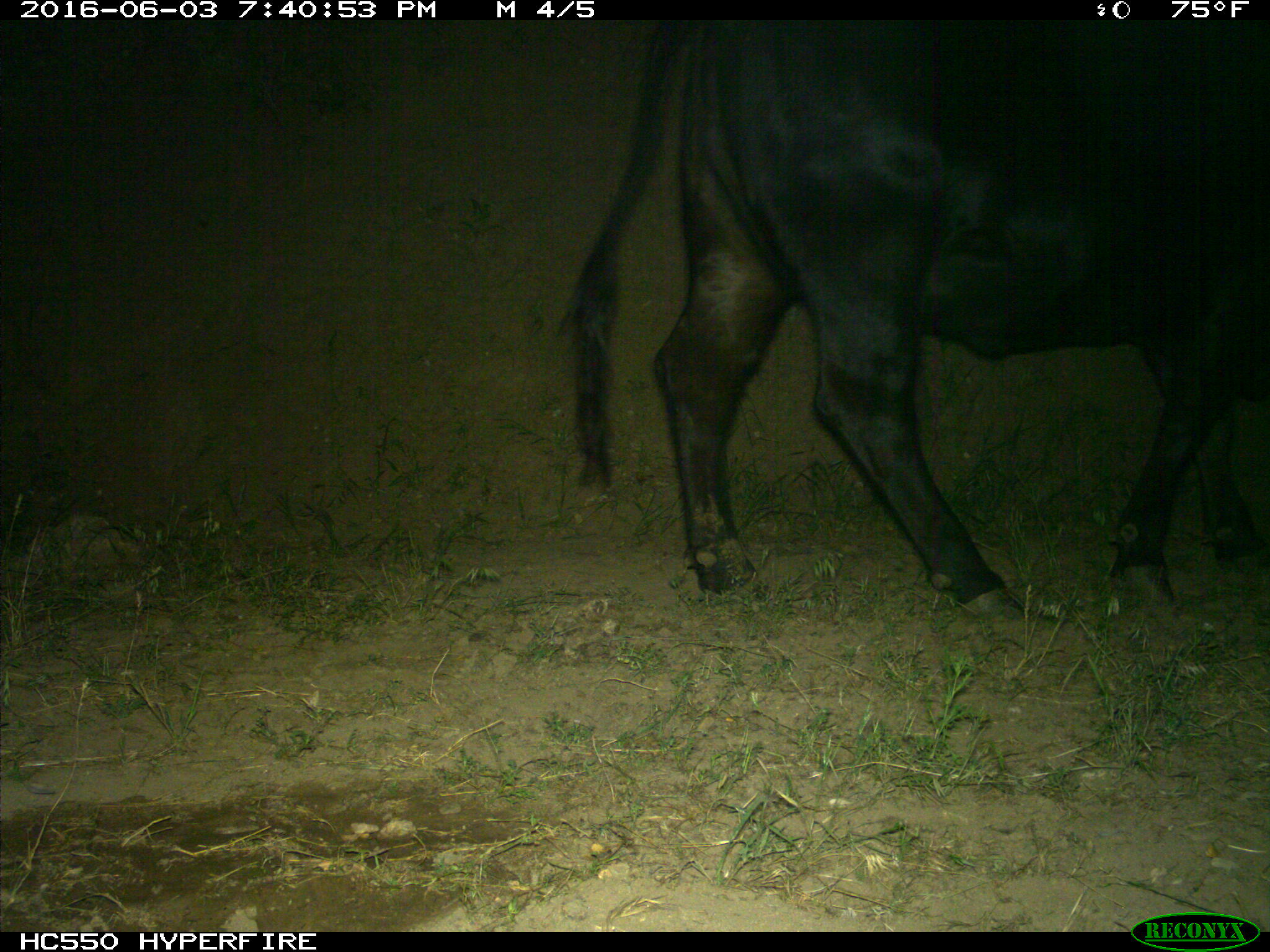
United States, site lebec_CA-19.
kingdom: Animalia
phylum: Chordata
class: Mammalia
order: Artiodactyla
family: Bovidae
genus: Bos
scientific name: Bos taurus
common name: domestic cow